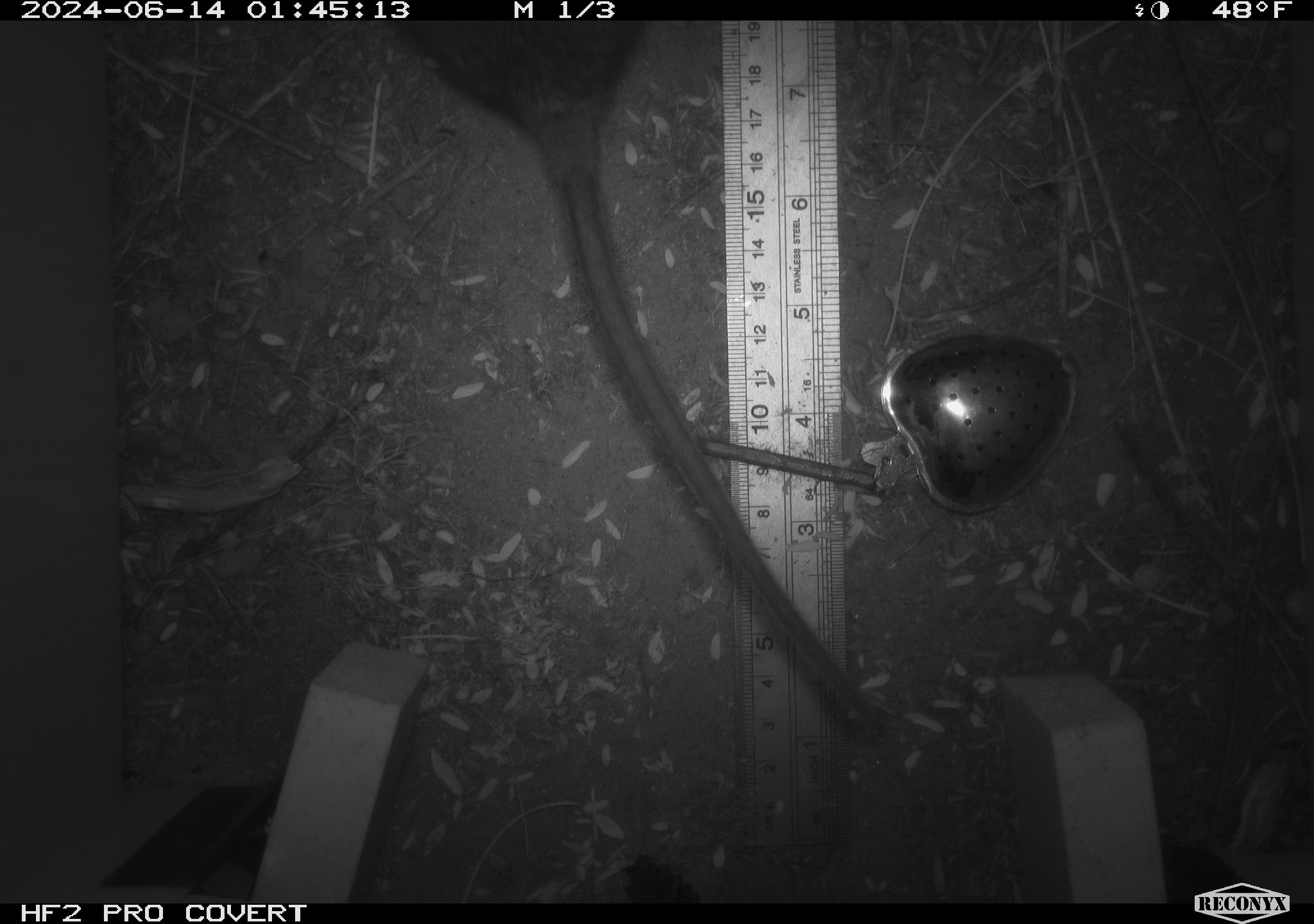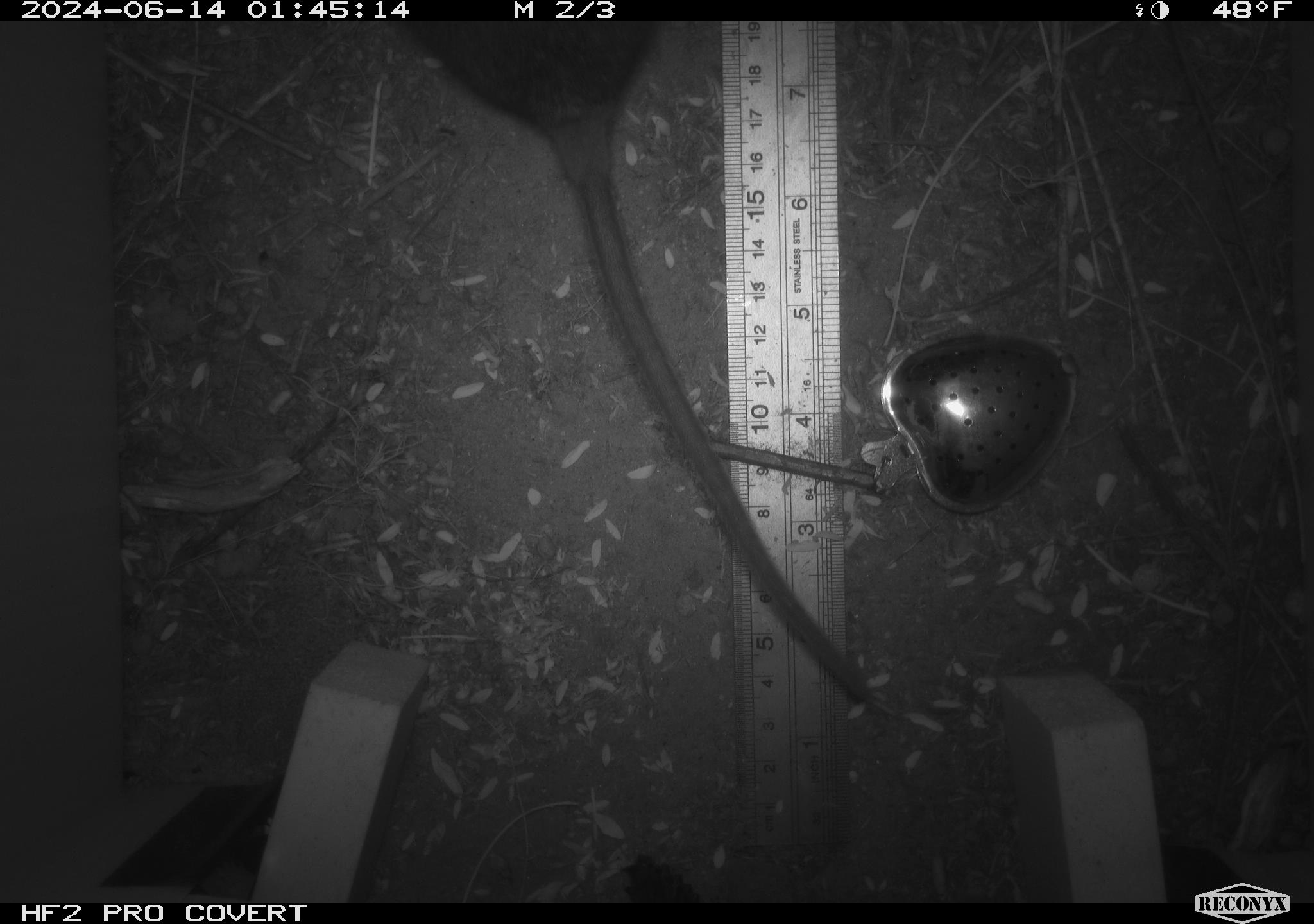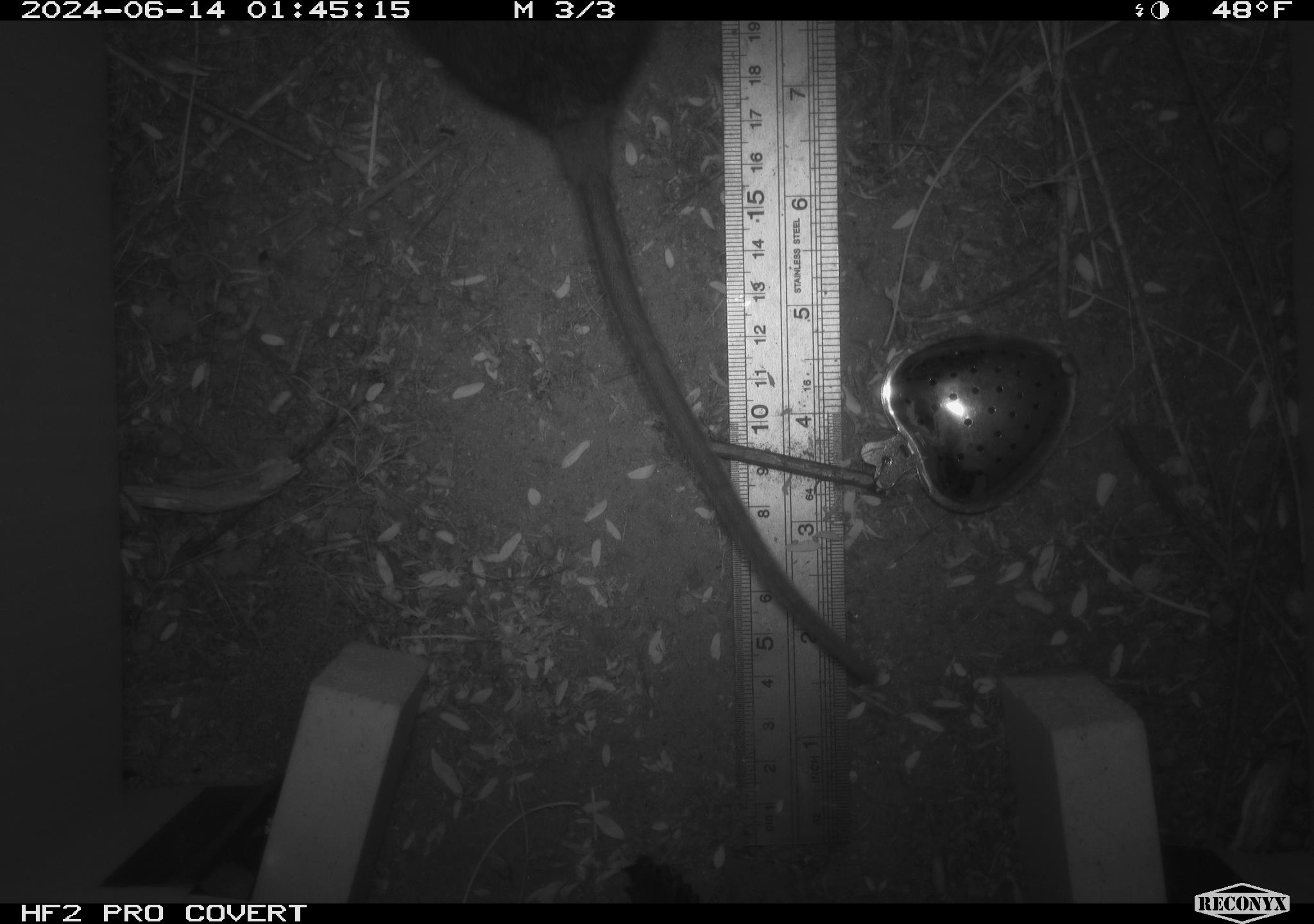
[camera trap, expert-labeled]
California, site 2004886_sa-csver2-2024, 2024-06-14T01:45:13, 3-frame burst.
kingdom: Animalia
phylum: Chordata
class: Mammalia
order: Rodentia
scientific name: Rodentia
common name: rodent